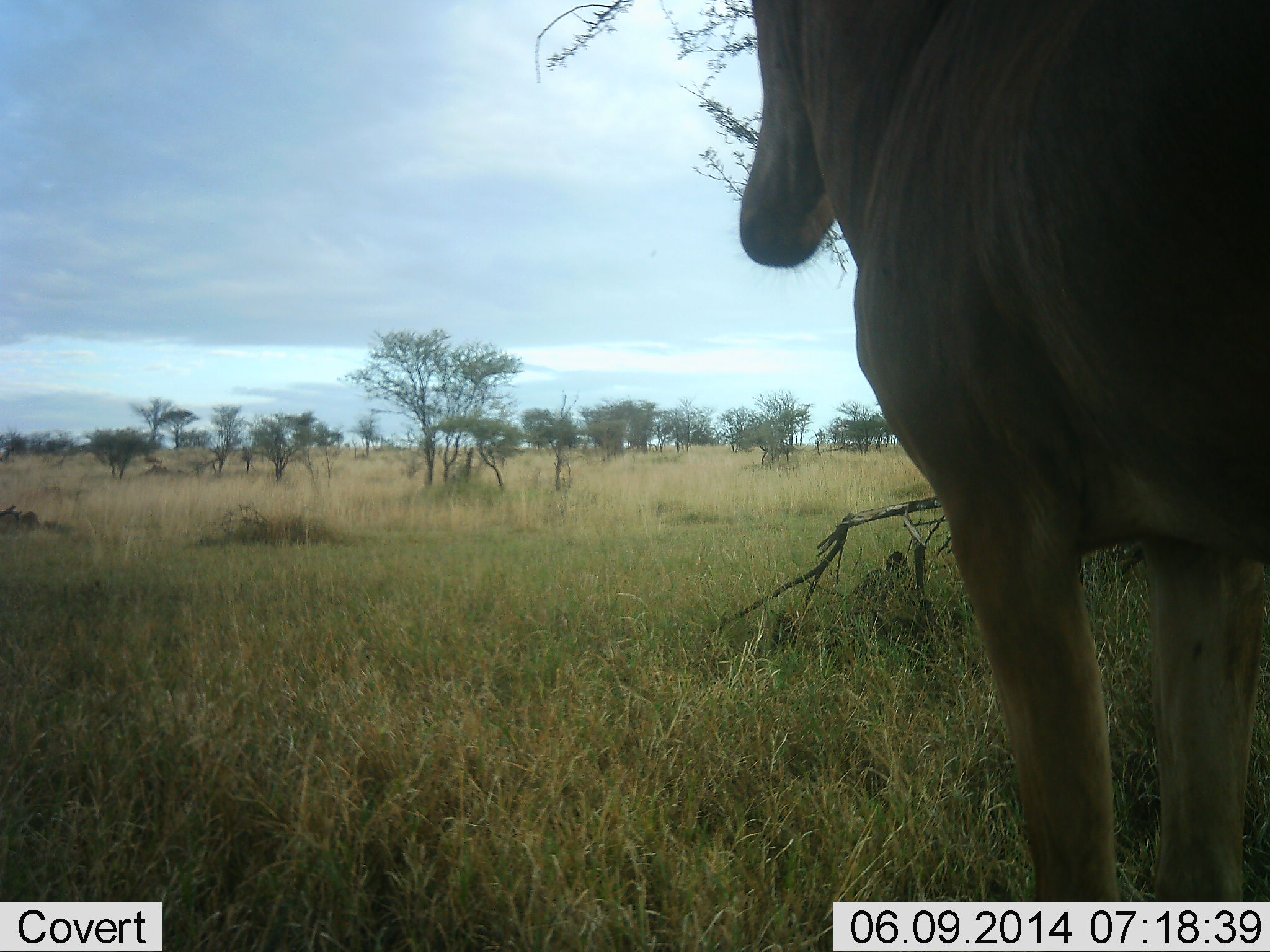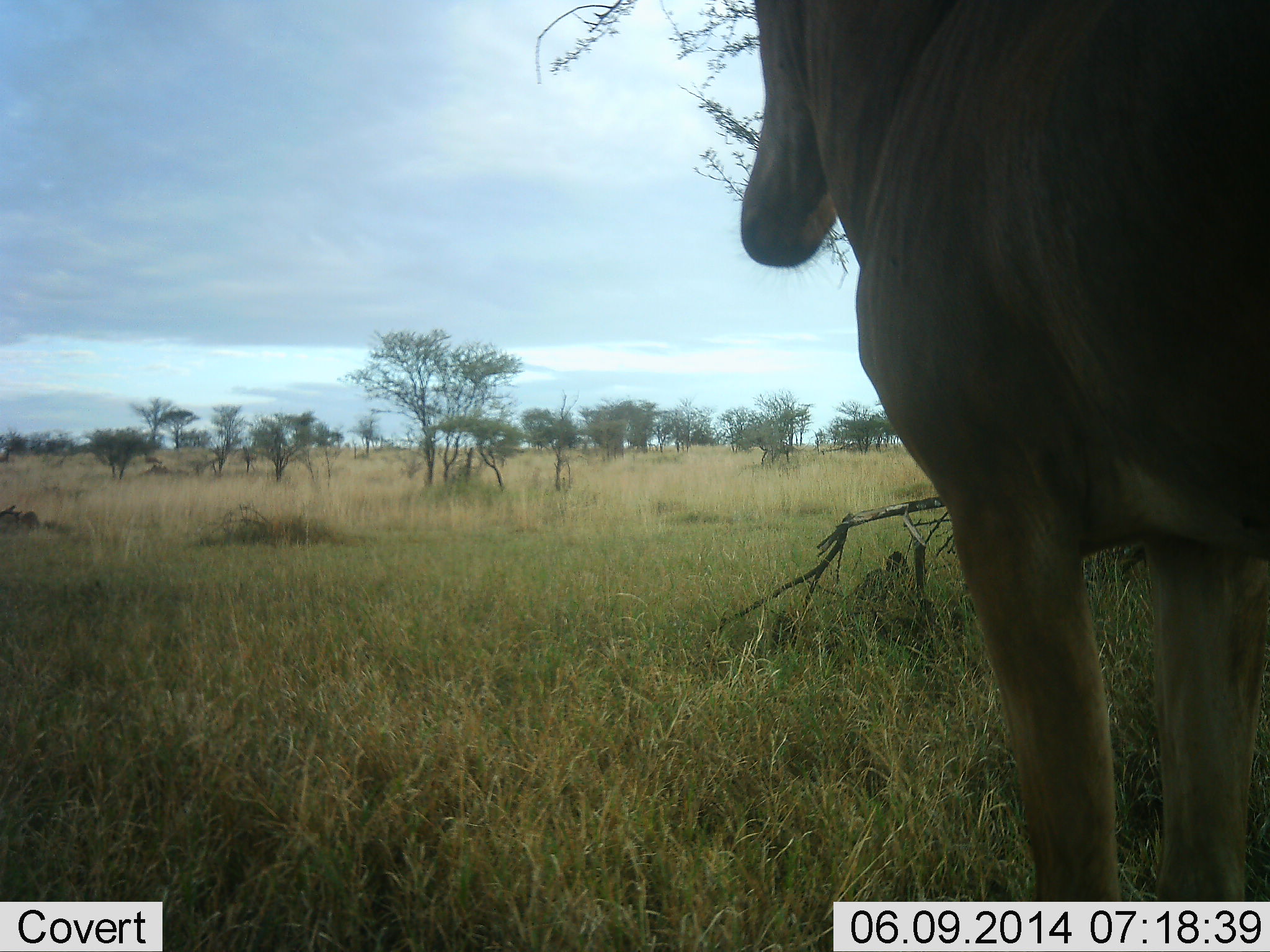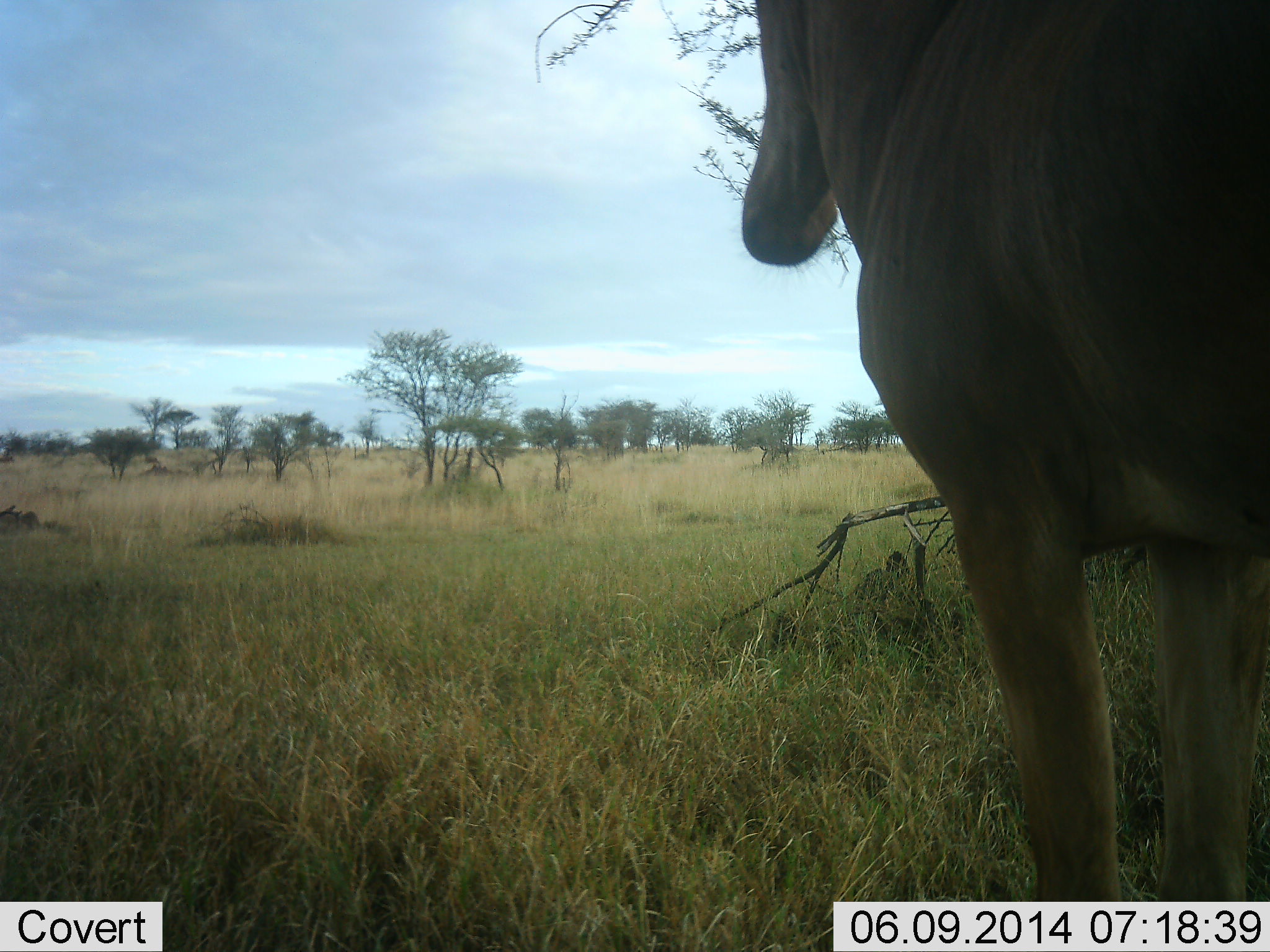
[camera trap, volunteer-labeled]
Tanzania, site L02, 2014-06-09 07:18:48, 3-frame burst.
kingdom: Animalia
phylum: Chordata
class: Mammalia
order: Artiodactyla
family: Bovidae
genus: Alcelaphus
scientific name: Alcelaphus buselaphus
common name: hartebeest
Hartebeest (Alcelaphus buselaphus), count 1. Behavior (volunteer vote fractions): standing 100%, resting 0%, moving 0%, interacting 0%. Young present (vote fraction): 0%. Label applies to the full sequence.